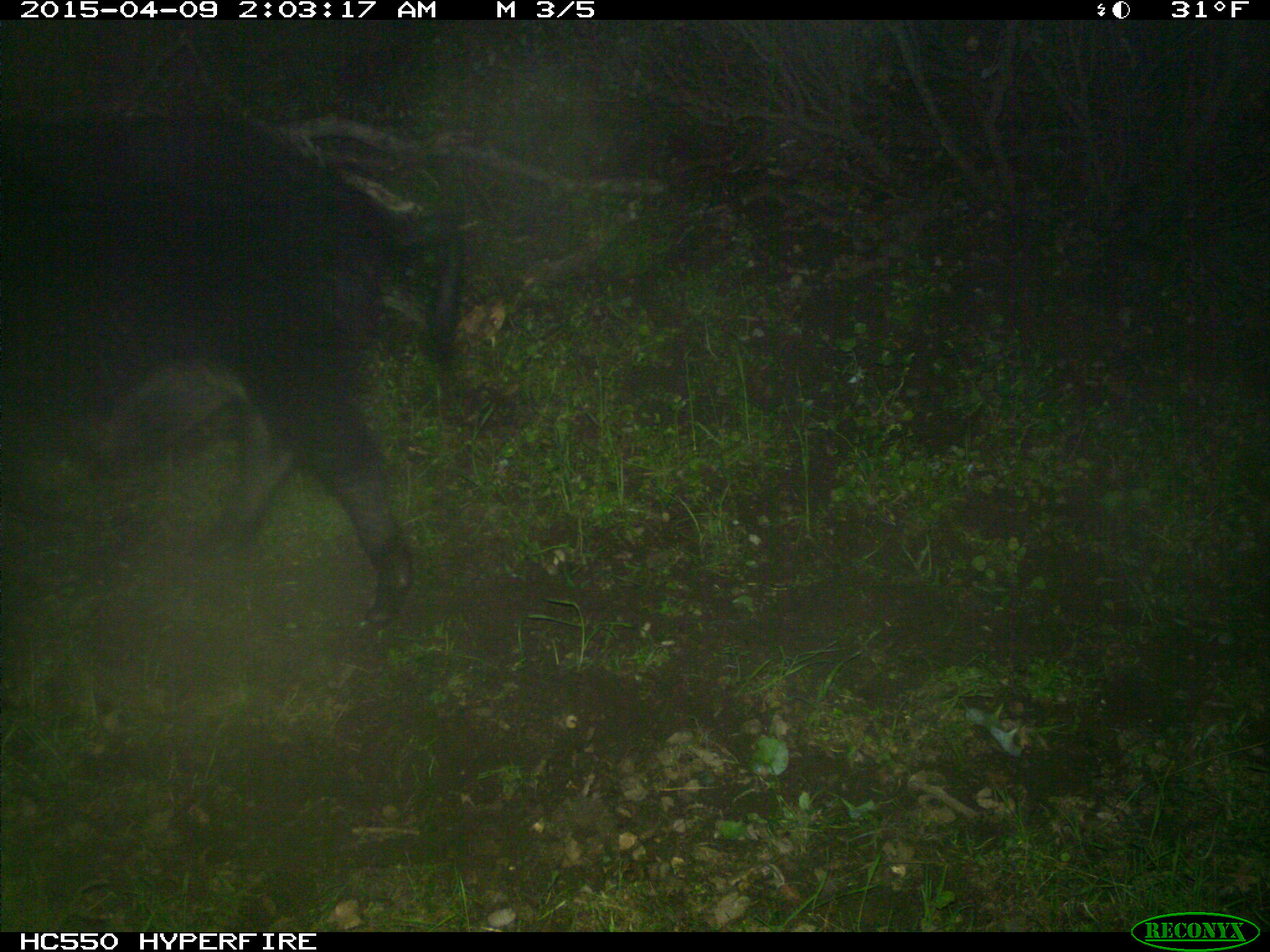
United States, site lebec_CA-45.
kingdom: Animalia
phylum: Chordata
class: Mammalia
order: Artiodactyla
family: Suidae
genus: Sus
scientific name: Sus scrofa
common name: wild boar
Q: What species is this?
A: Sus scrofa (wild boar).